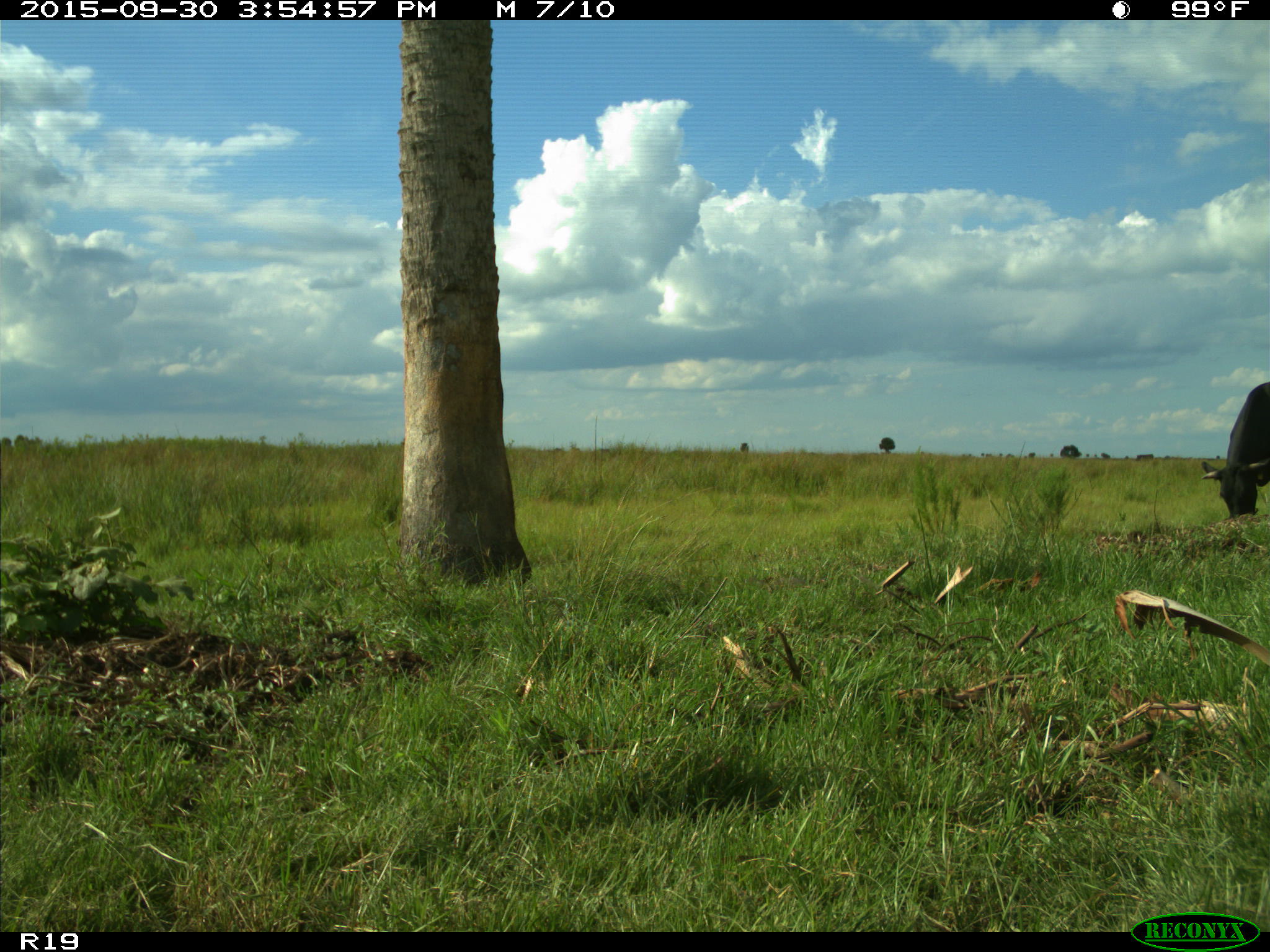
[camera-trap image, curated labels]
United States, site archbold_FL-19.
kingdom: Animalia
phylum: Chordata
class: Mammalia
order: Artiodactyla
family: Bovidae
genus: Bos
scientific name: Bos taurus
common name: domestic cow